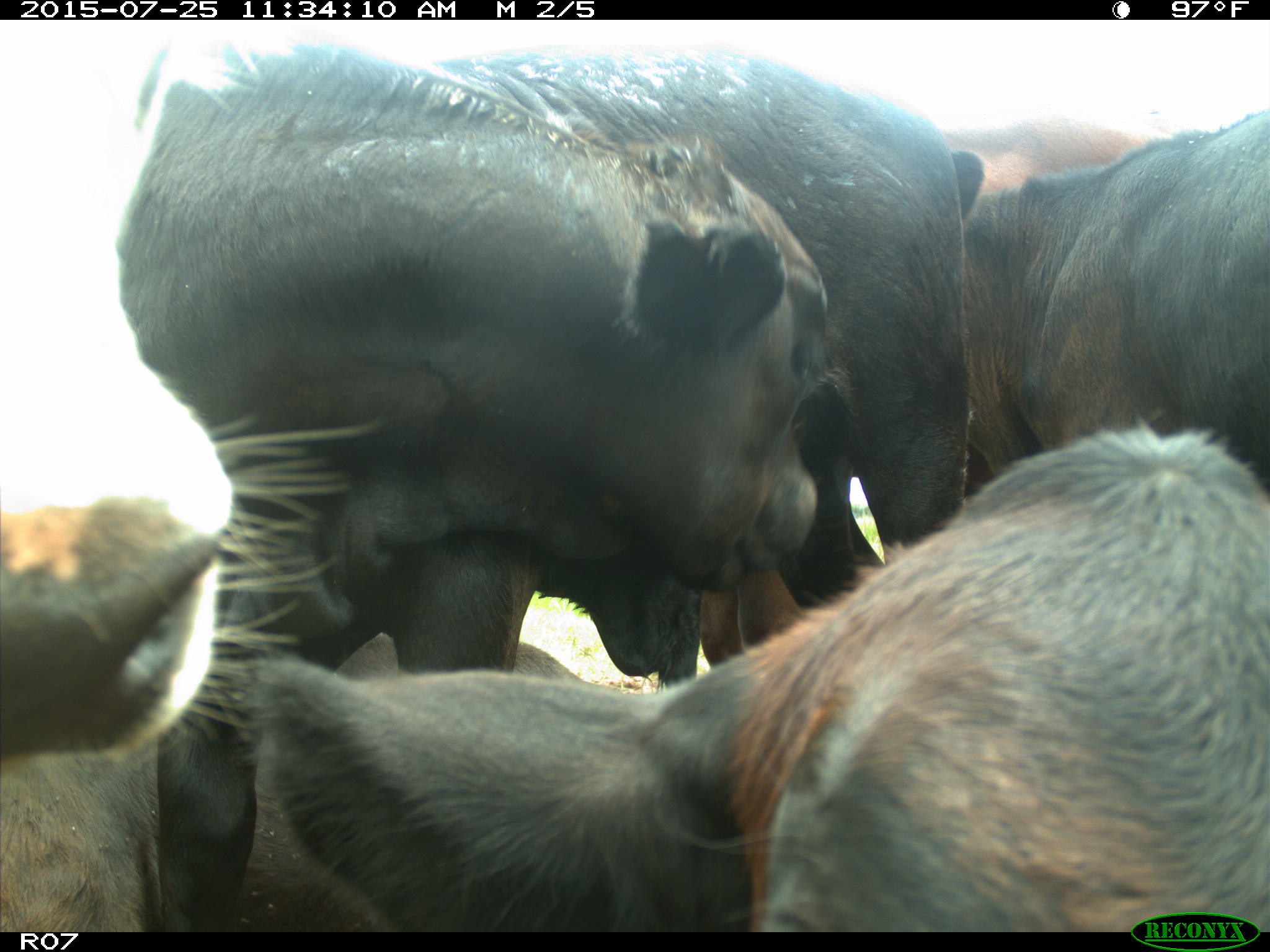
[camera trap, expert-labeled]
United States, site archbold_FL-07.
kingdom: Animalia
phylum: Chordata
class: Mammalia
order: Artiodactyla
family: Bovidae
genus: Bos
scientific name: Bos taurus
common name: domestic cow